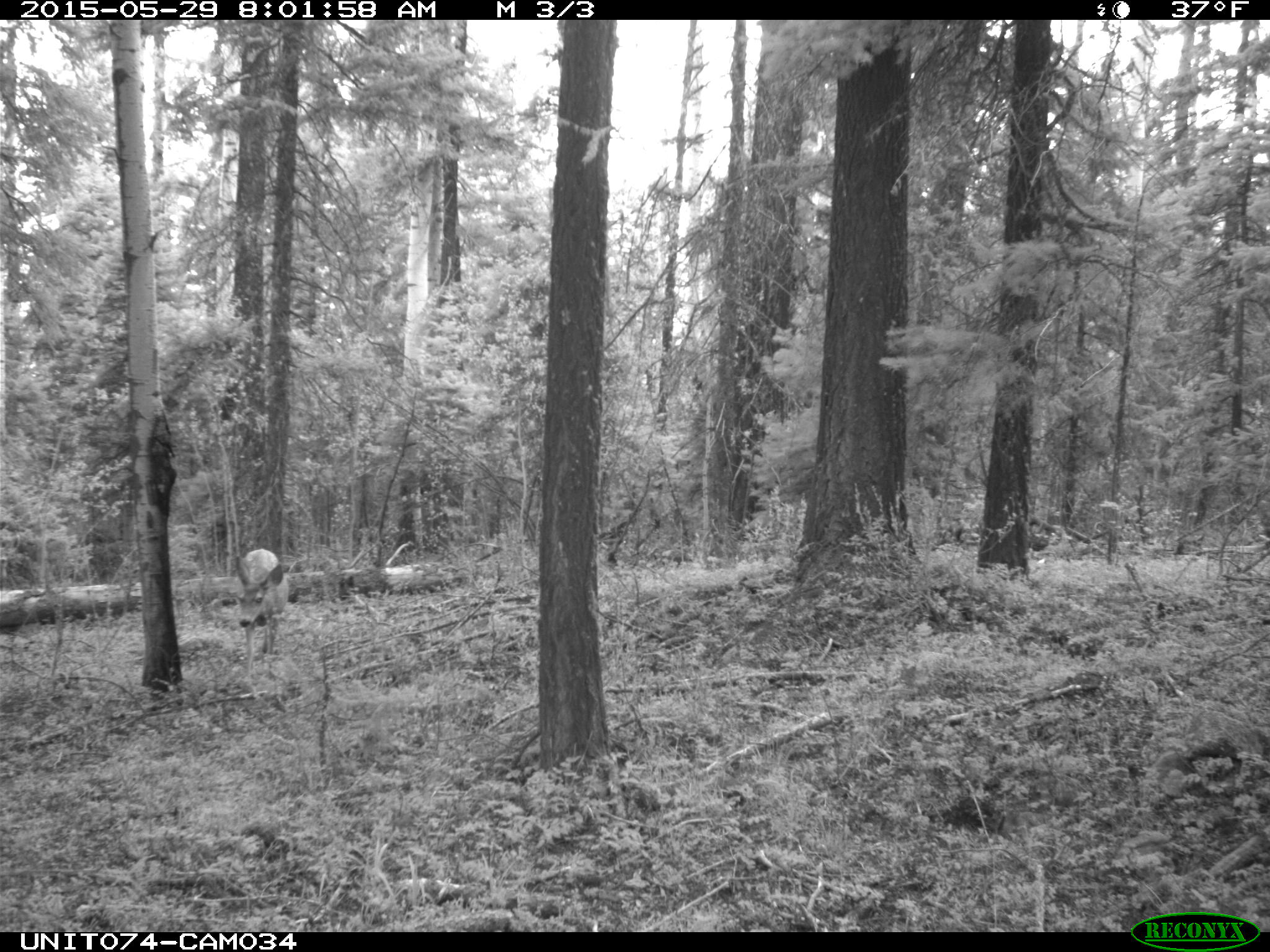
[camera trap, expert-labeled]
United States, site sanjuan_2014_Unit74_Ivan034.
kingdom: Animalia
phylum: Chordata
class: Mammalia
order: Artiodactyla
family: Cervidae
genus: Odocoileus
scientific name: Odocoileus hemionus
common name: mule deer